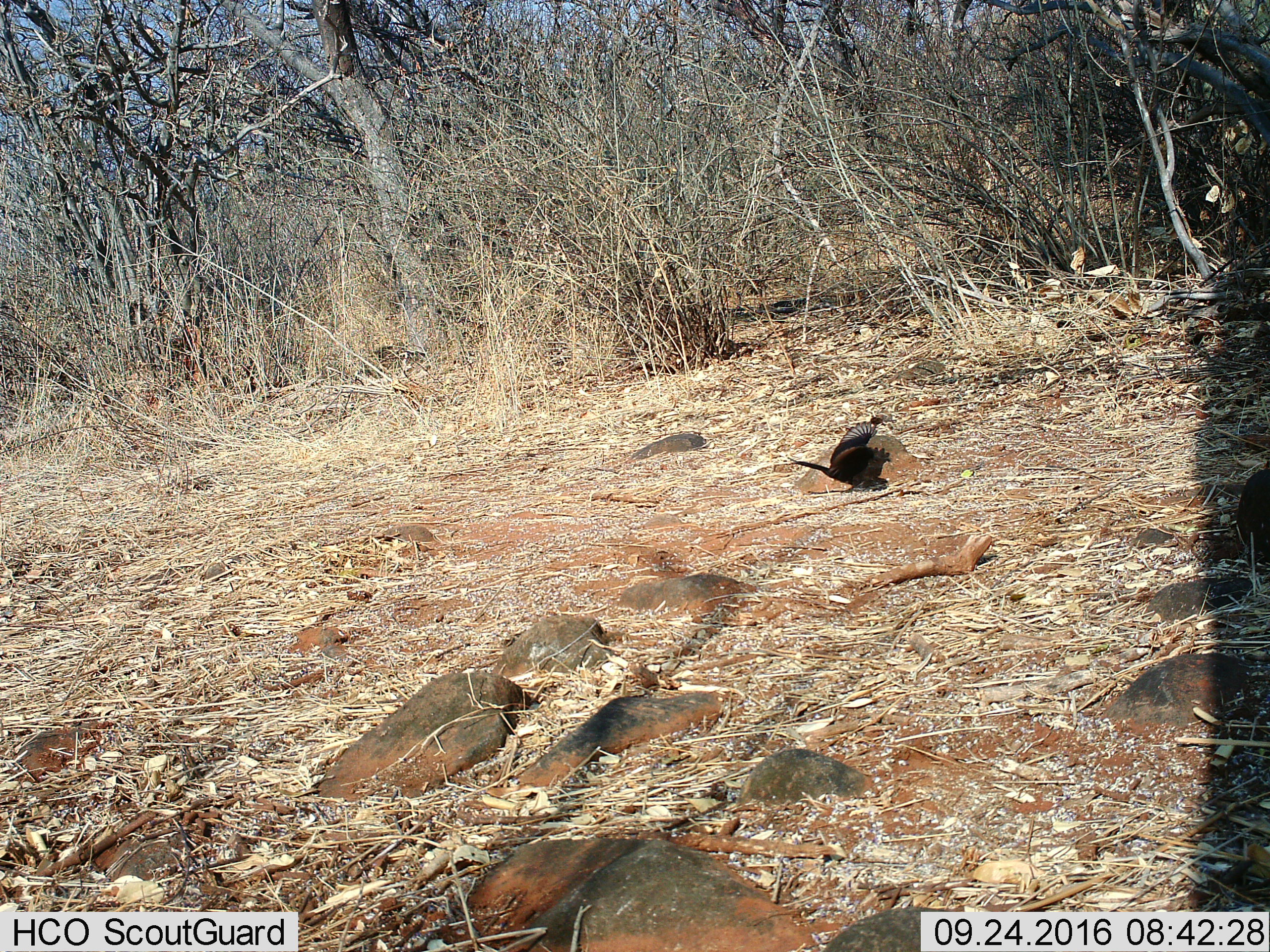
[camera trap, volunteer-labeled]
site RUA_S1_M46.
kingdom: Animalia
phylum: Chordata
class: Aves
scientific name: Aves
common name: bird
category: birdother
Birdother (bird) (Aves), count 1. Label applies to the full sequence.